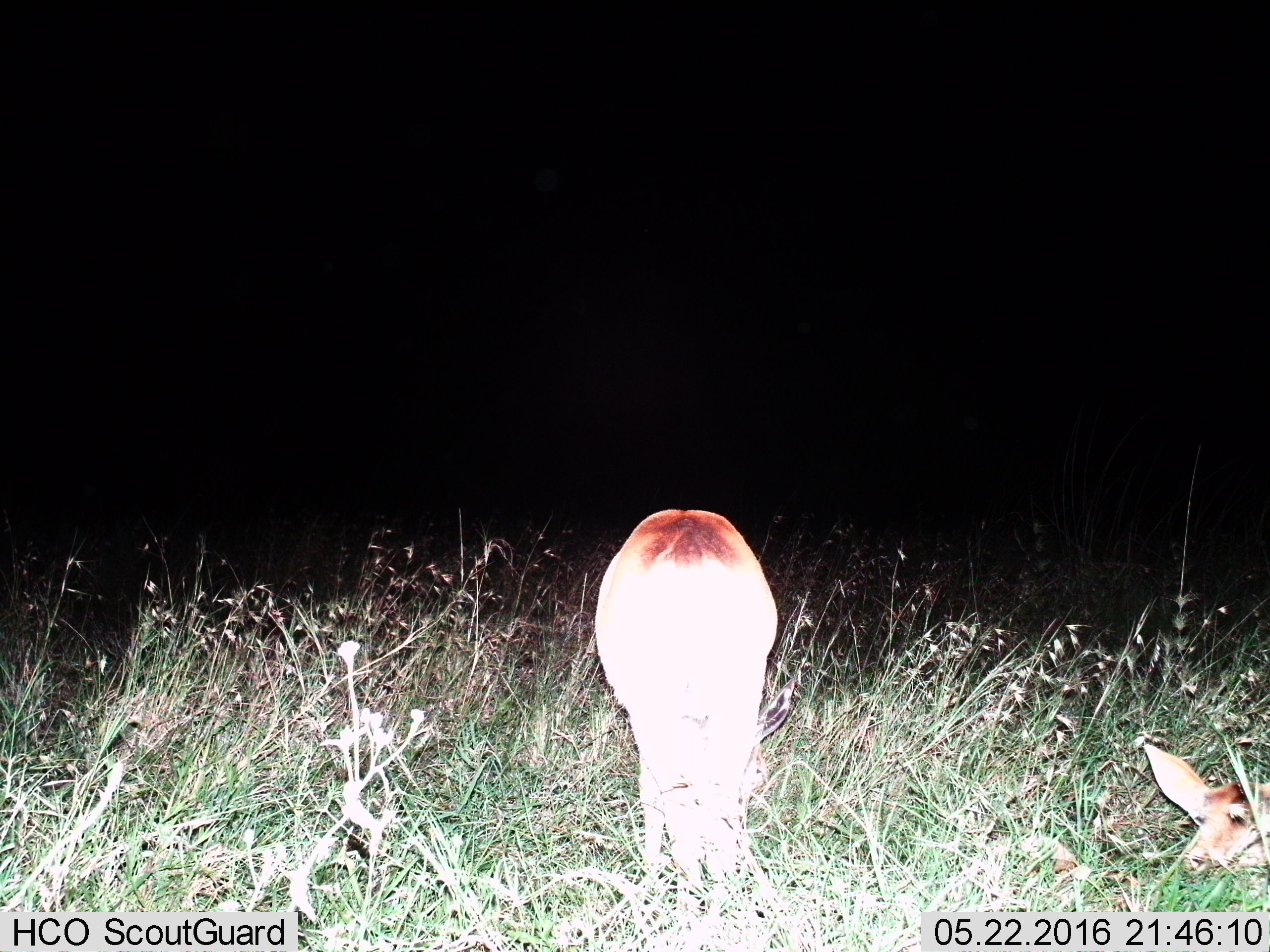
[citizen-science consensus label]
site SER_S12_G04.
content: unidentified animal